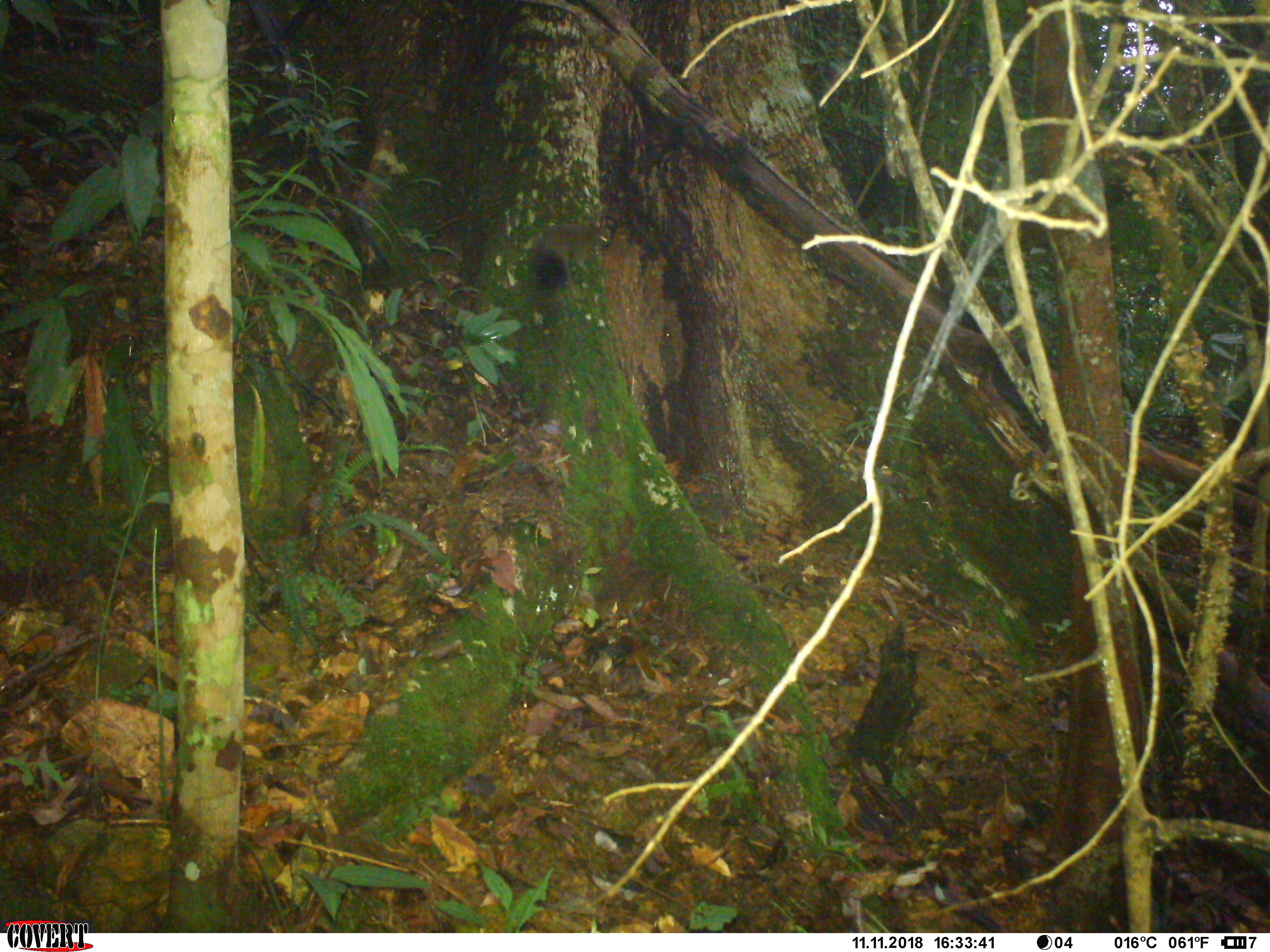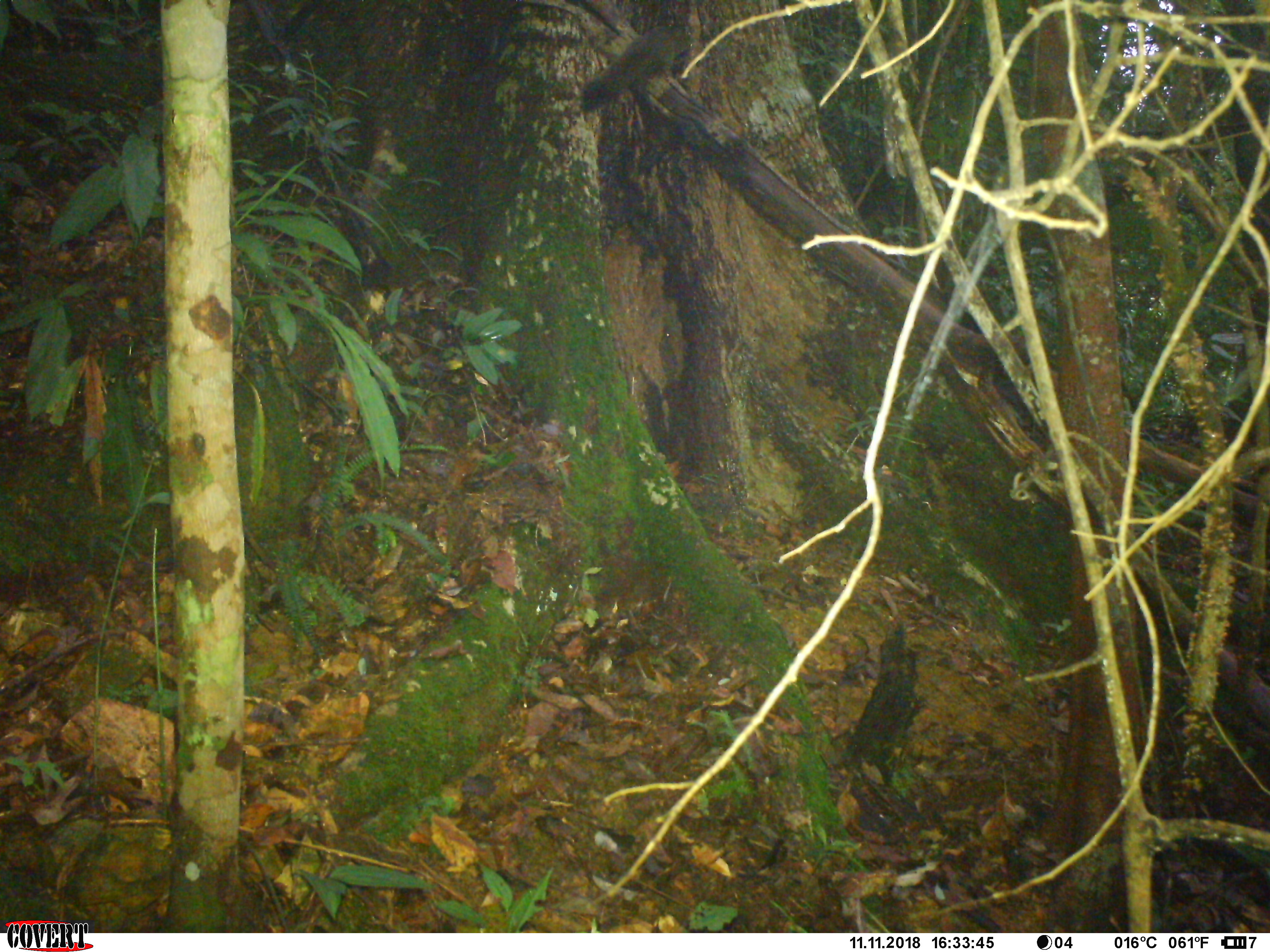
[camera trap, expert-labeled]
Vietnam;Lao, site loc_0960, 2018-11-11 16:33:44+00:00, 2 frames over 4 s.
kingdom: Animalia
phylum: Chordata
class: Mammalia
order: Rodentia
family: Sciuridae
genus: Sciurus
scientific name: Sciurus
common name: squirrel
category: unidentified squirrel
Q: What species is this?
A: Unidentified squirrel (squirrel) (Sciurus).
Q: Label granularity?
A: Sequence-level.